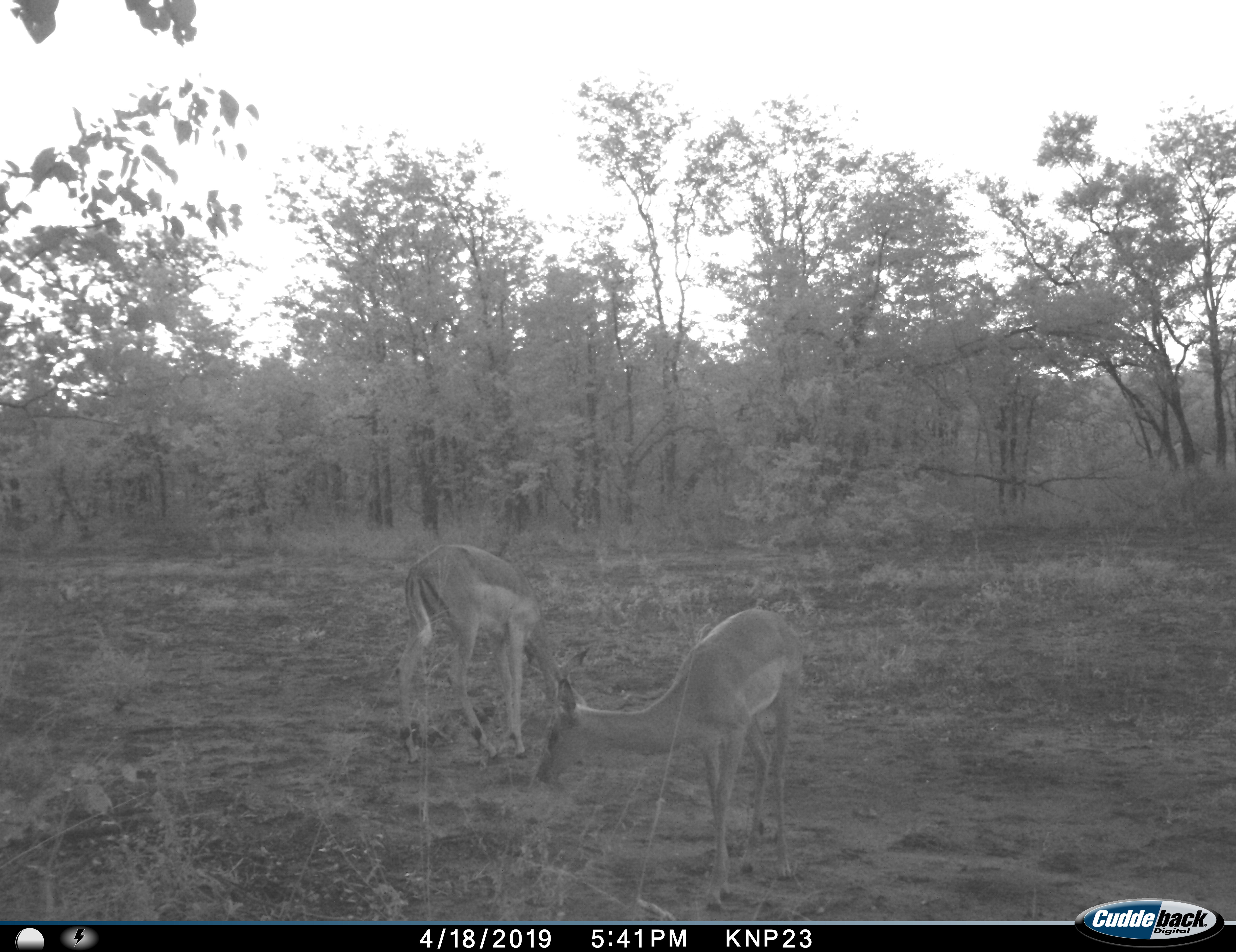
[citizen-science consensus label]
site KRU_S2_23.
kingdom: Animalia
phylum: Chordata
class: Mammalia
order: Artiodactyla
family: Bovidae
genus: Aepyceros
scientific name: Aepyceros melampus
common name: impala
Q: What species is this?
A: Impala (Aepyceros melampus).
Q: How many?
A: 2.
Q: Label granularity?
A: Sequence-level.